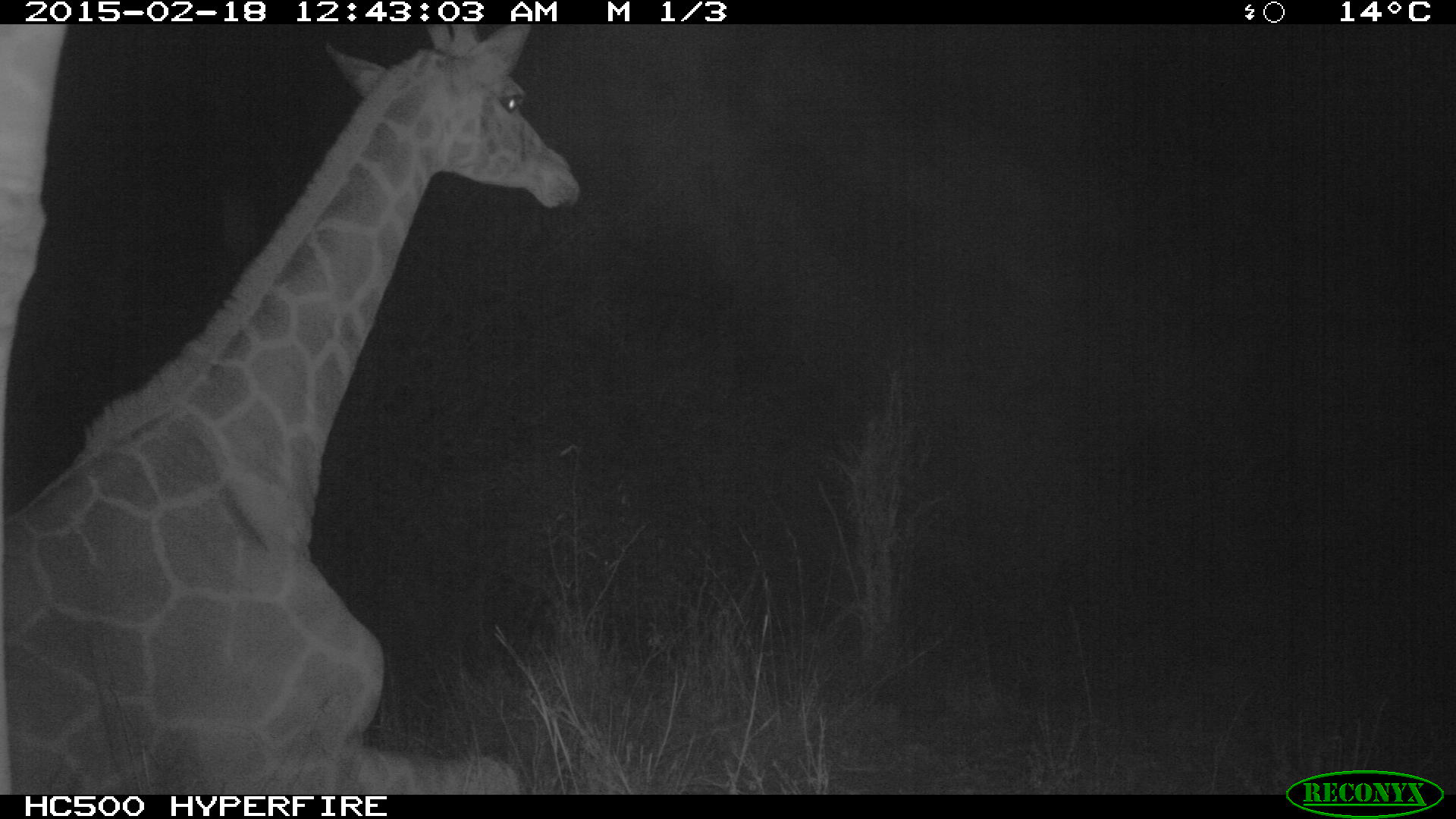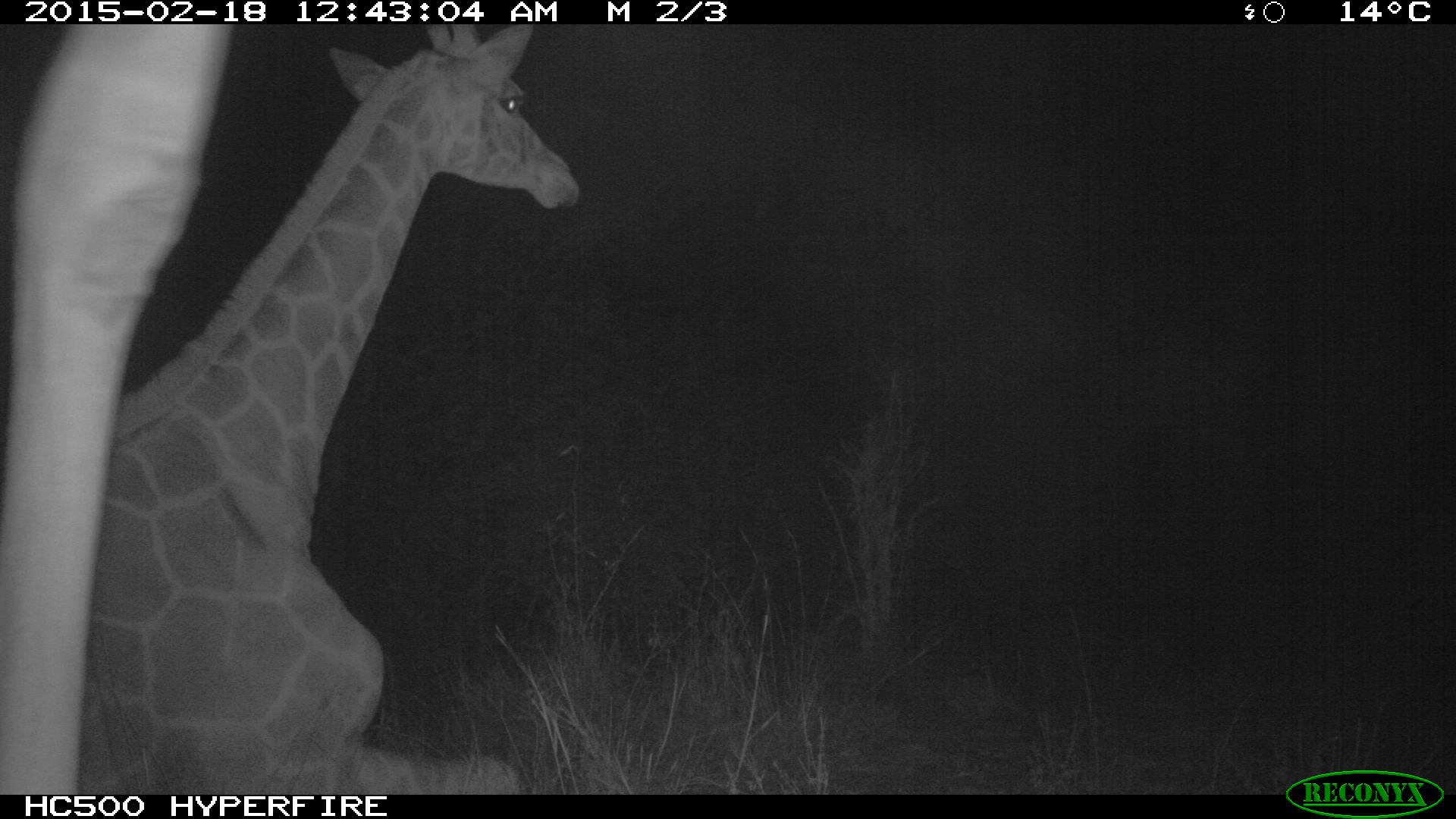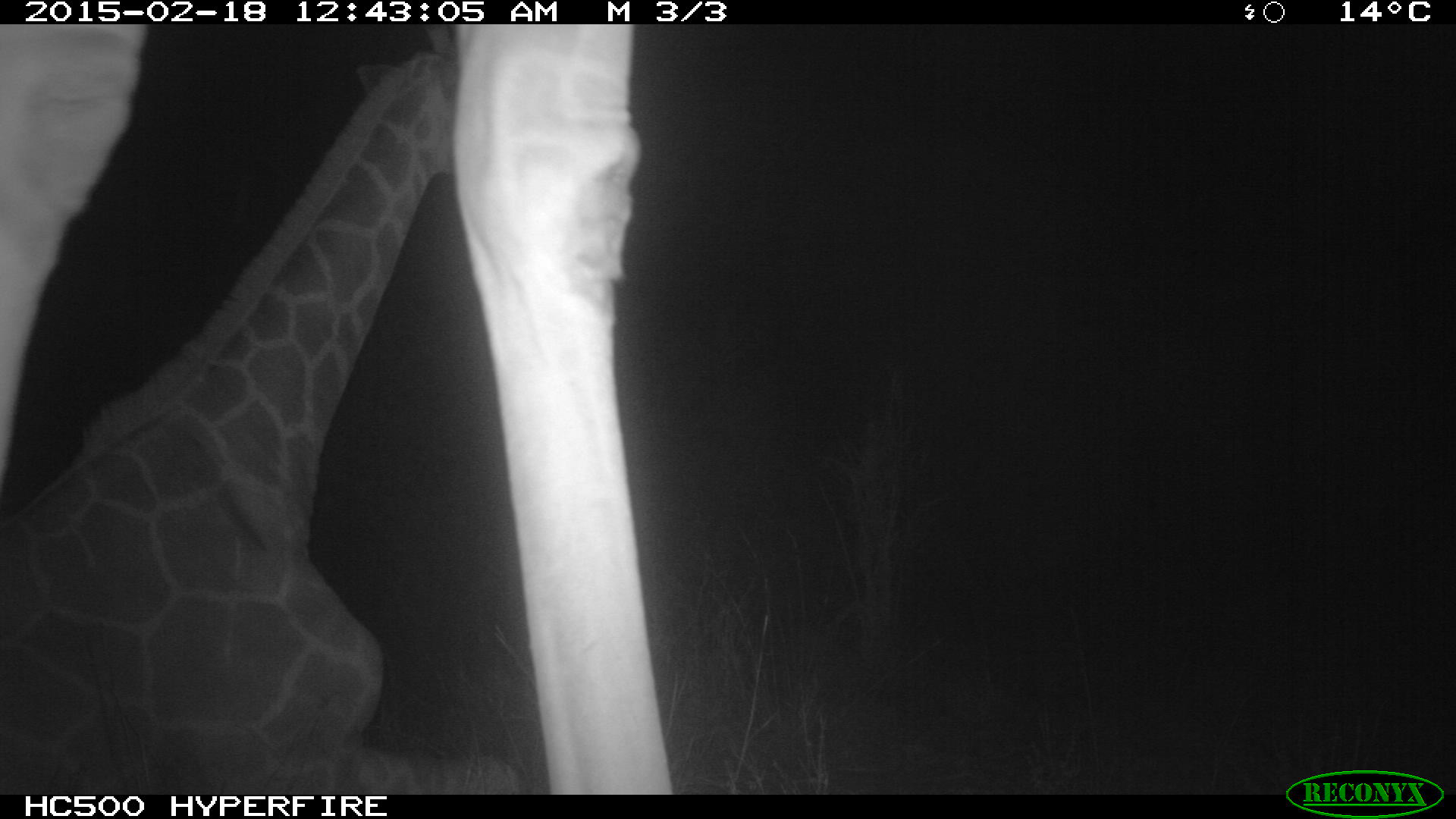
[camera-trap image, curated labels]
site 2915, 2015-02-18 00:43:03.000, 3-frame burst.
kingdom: Animalia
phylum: Chordata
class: Mammalia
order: Artiodactyla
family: Giraffidae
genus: Giraffa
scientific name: Giraffa camelopardalis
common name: giraffe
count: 2